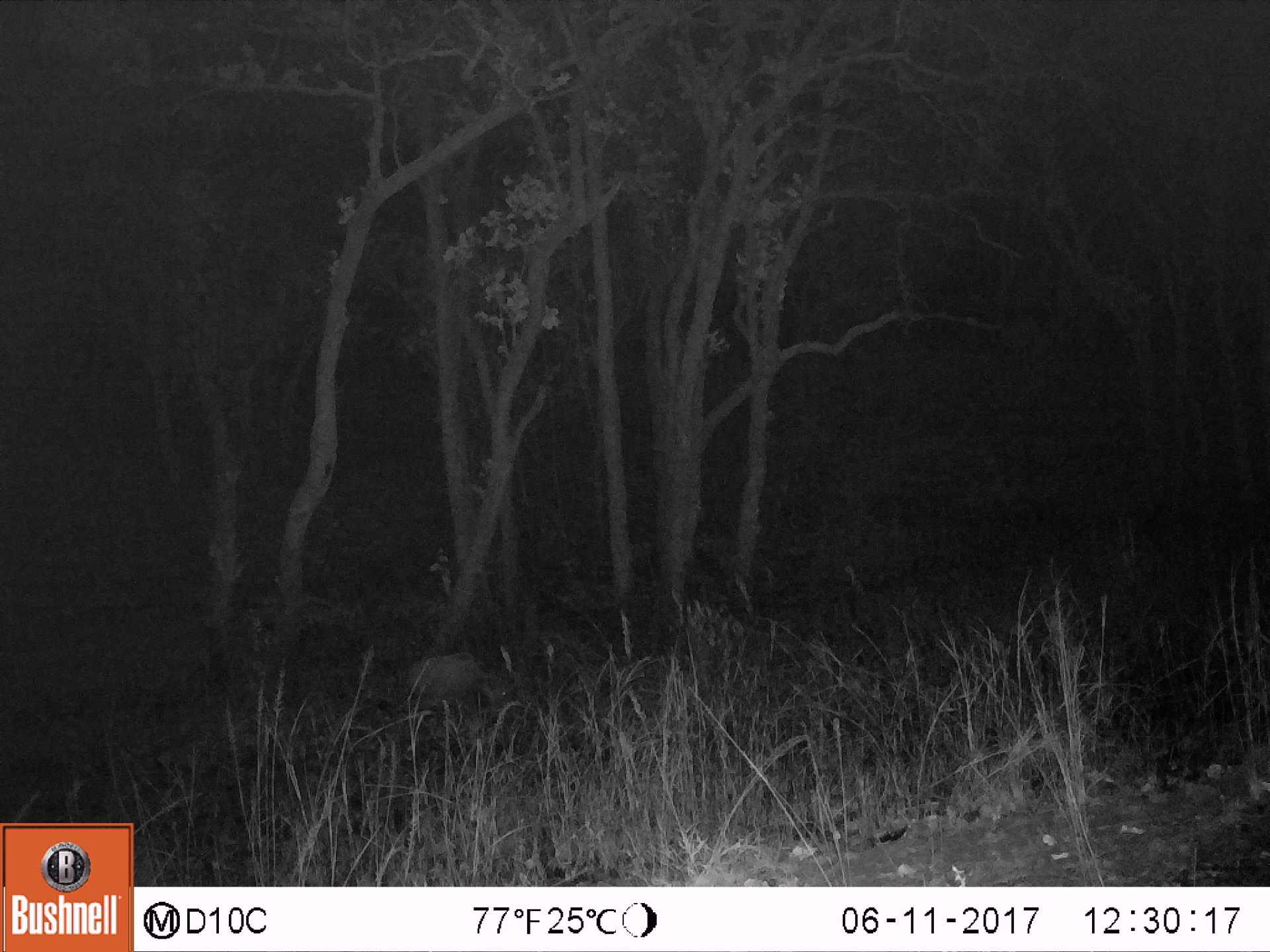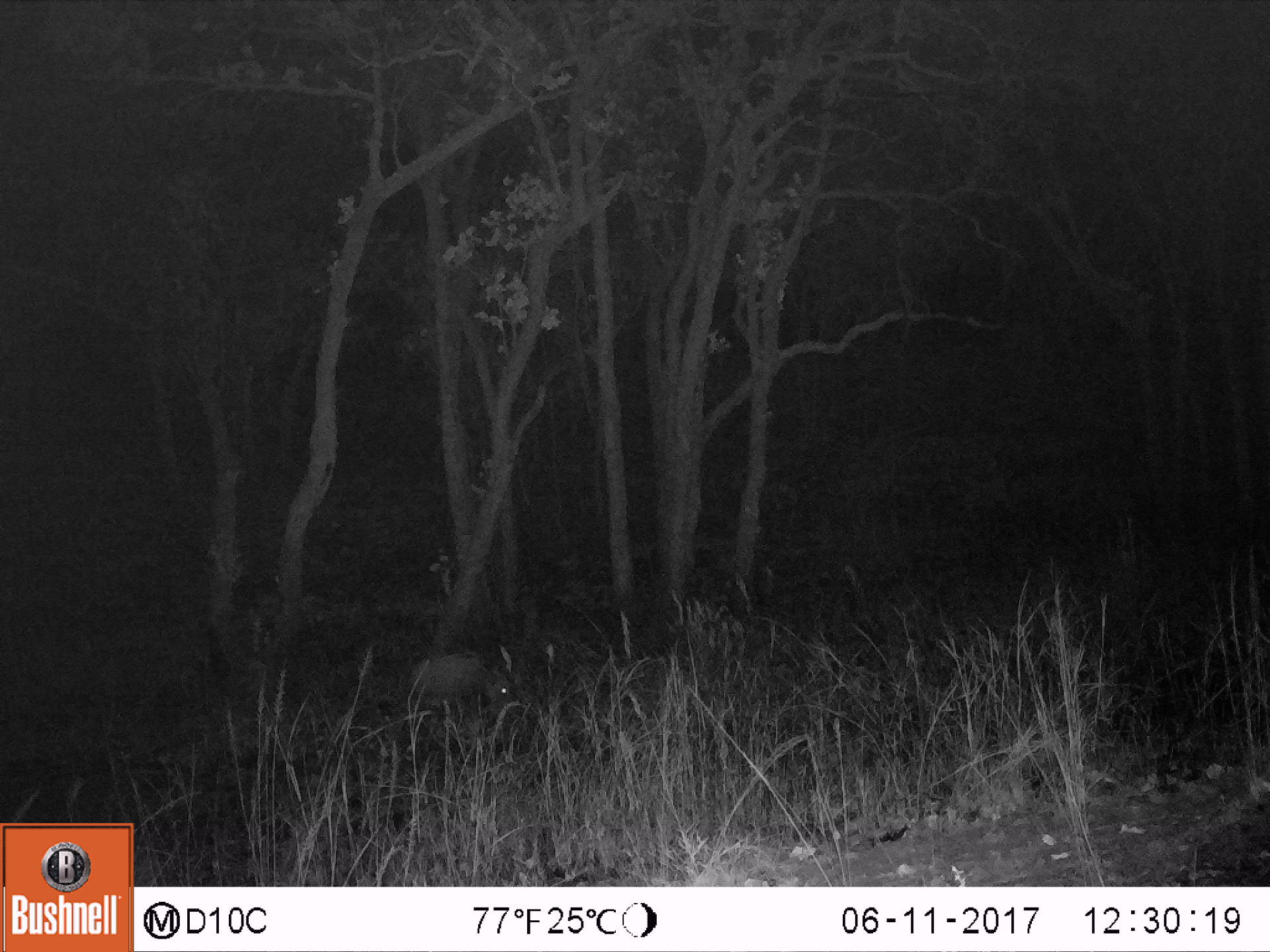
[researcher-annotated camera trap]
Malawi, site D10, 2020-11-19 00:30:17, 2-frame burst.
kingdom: Animalia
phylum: Chordata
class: Mammalia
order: Artiodactyla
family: Bovidae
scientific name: Antilopinae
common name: small antelope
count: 1